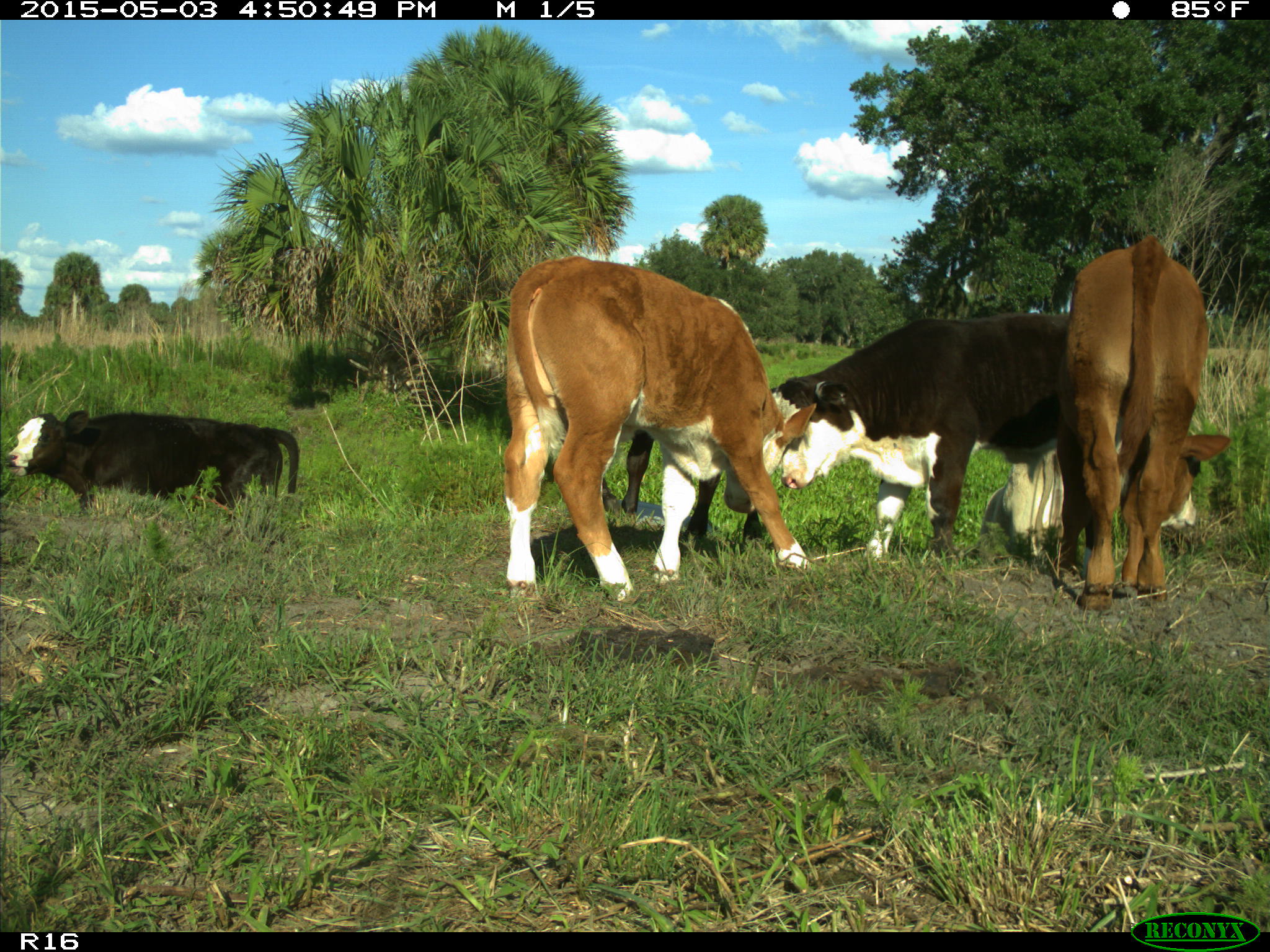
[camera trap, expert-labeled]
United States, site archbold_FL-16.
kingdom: Animalia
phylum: Chordata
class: Mammalia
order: Artiodactyla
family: Bovidae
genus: Bos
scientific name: Bos taurus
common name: domestic cow